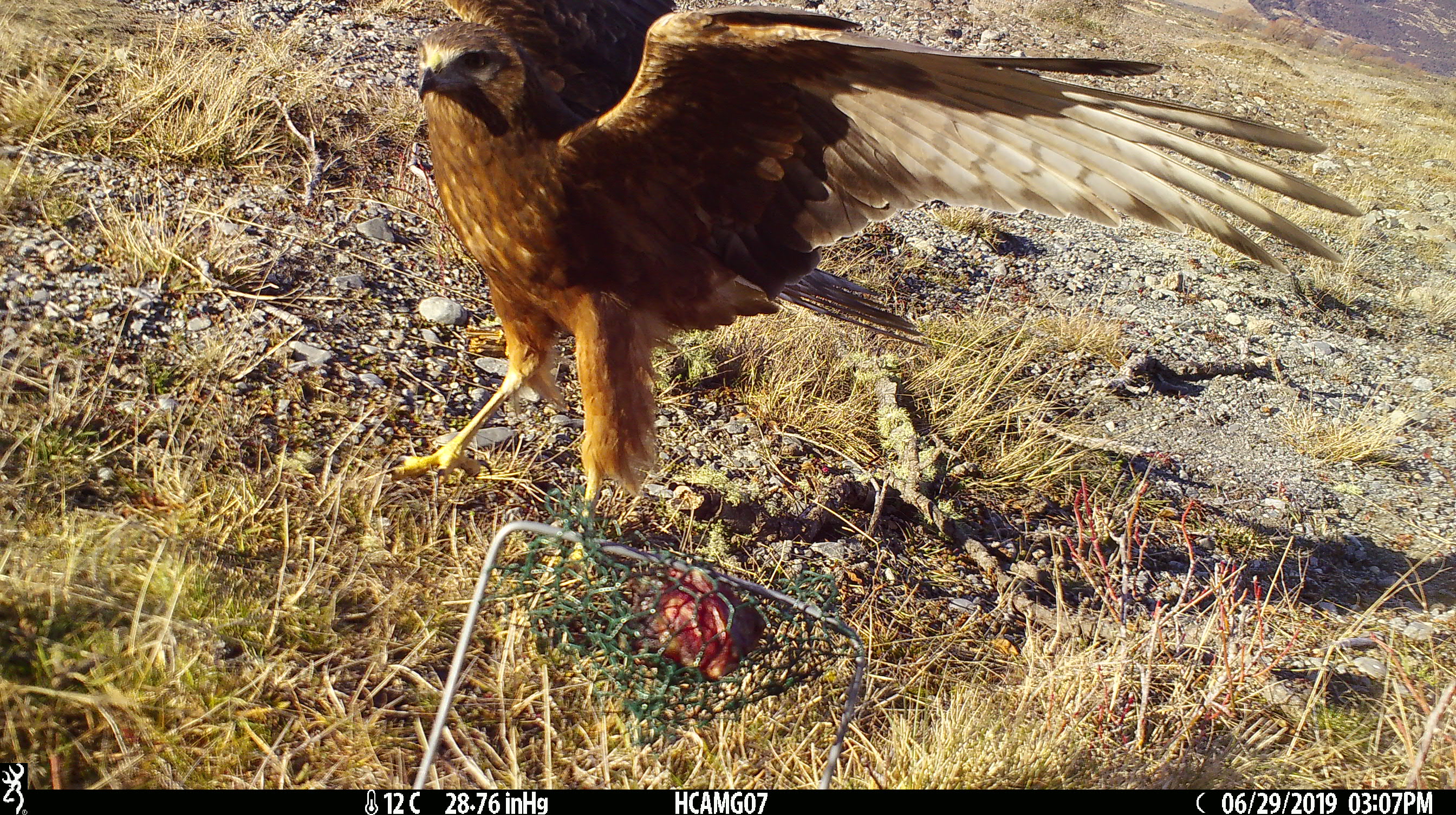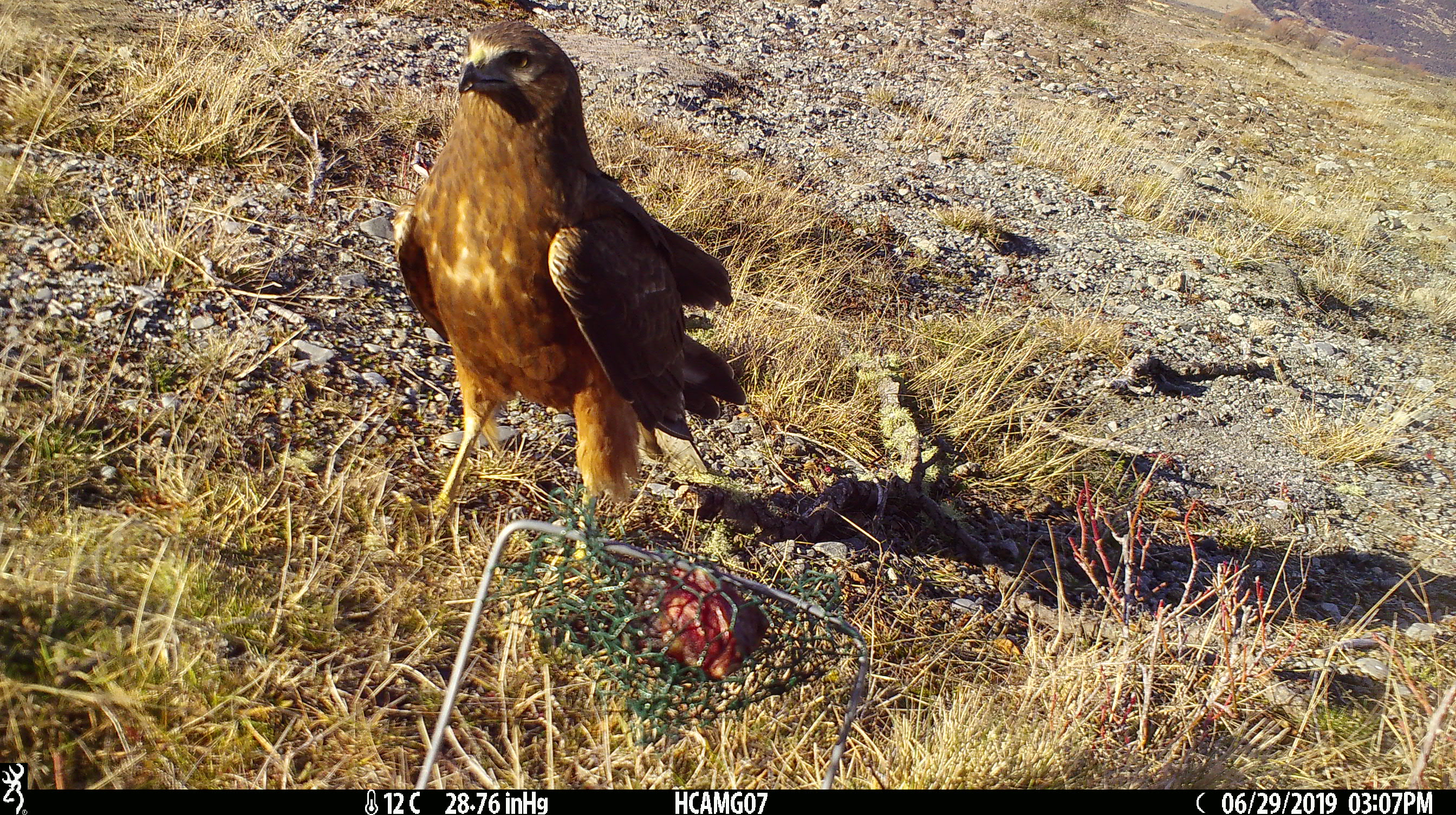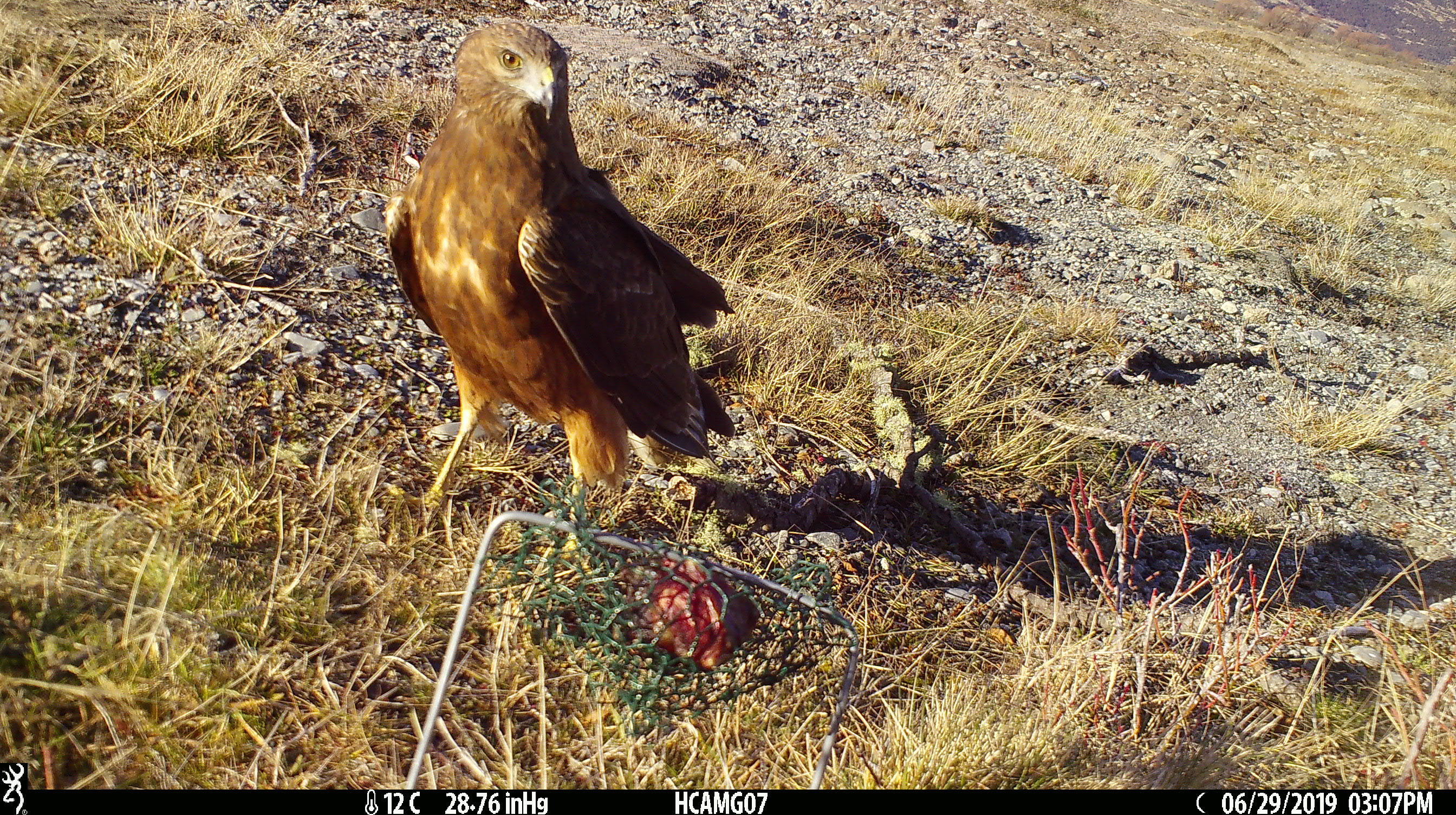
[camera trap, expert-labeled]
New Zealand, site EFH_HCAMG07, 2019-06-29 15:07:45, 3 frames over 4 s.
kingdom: Animalia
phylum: Chordata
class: Aves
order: Accipitriformes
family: Accipitridae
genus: Circus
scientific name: Circus approximans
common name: swamp harrier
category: harrier